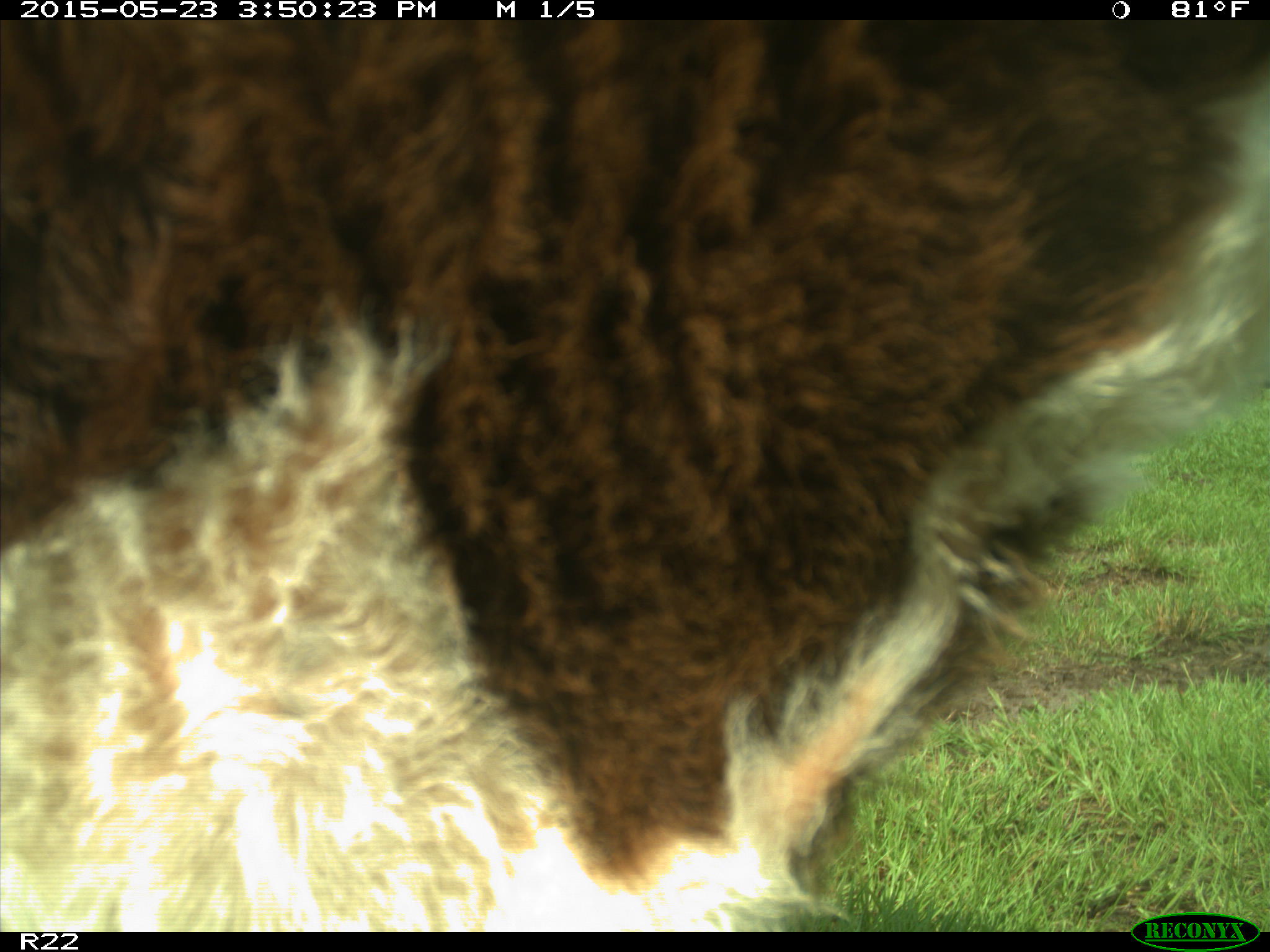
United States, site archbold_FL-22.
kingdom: Animalia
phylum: Chordata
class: Mammalia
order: Artiodactyla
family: Bovidae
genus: Bos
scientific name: Bos taurus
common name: domestic cow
Bos taurus (domestic cow).